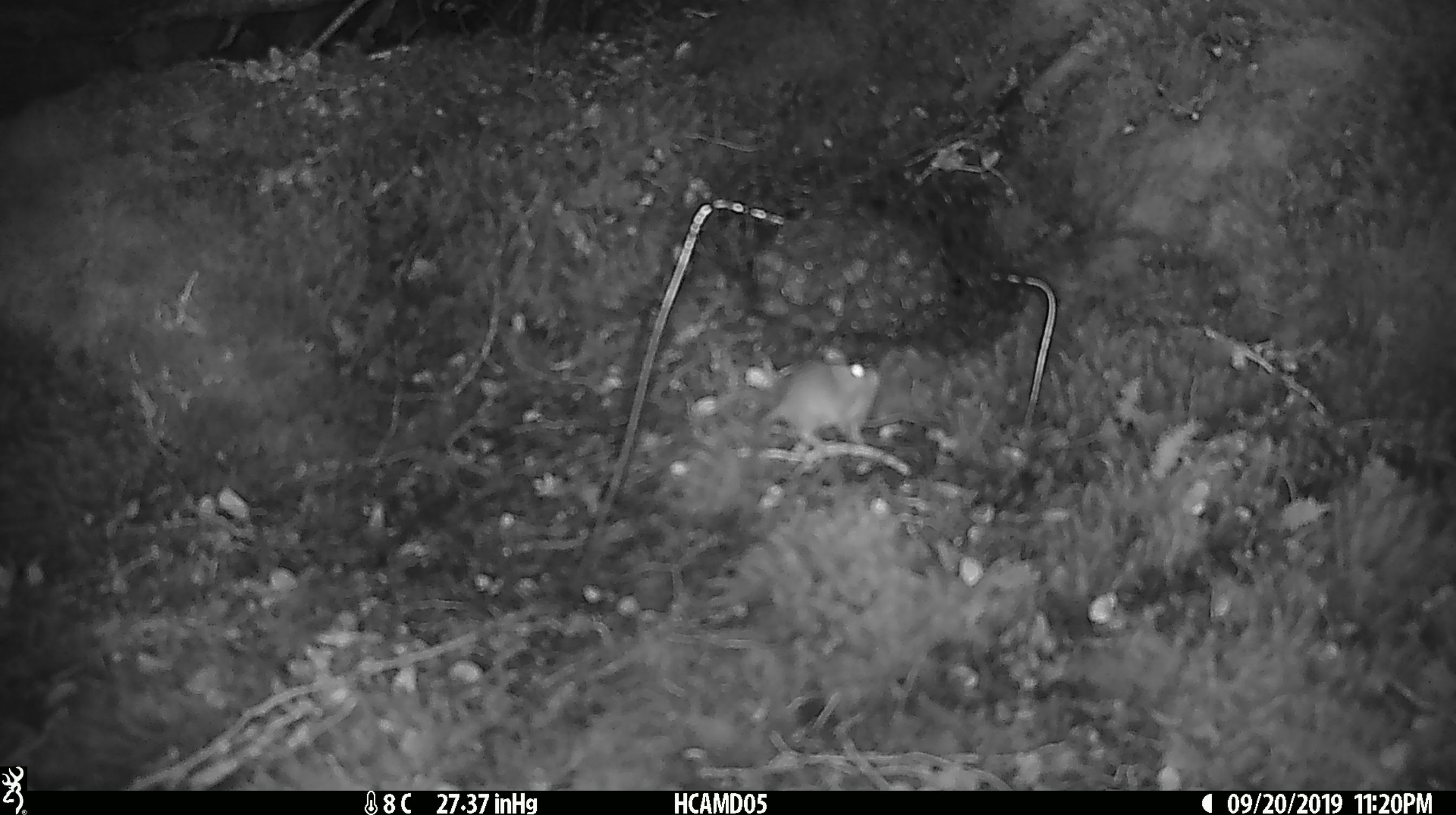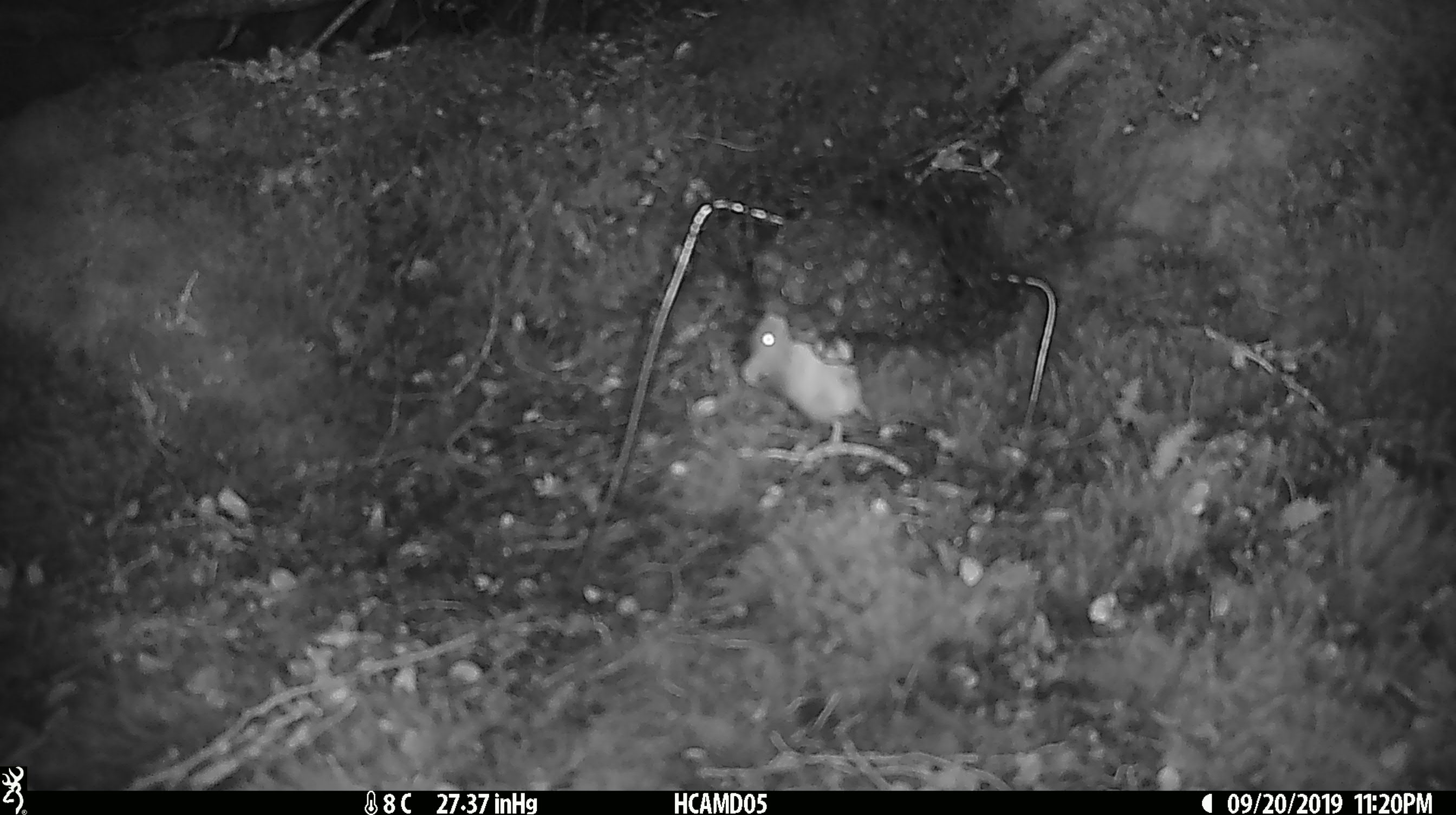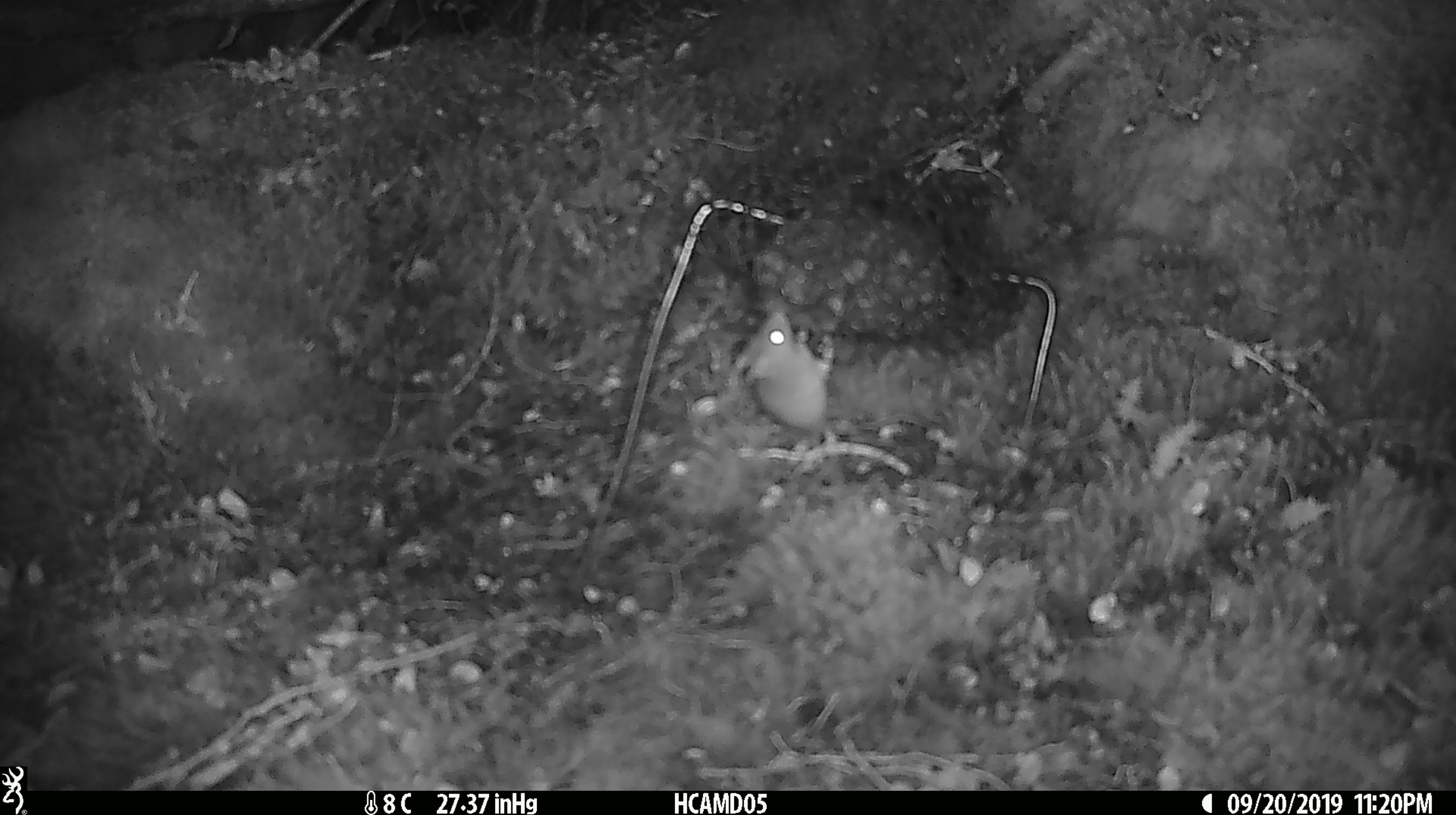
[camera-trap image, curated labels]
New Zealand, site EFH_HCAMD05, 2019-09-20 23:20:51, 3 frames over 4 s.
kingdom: Animalia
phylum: Chordata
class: Mammalia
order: Rodentia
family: Muridae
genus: Mus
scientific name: Mus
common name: mouse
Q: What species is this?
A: Mouse (Mus).